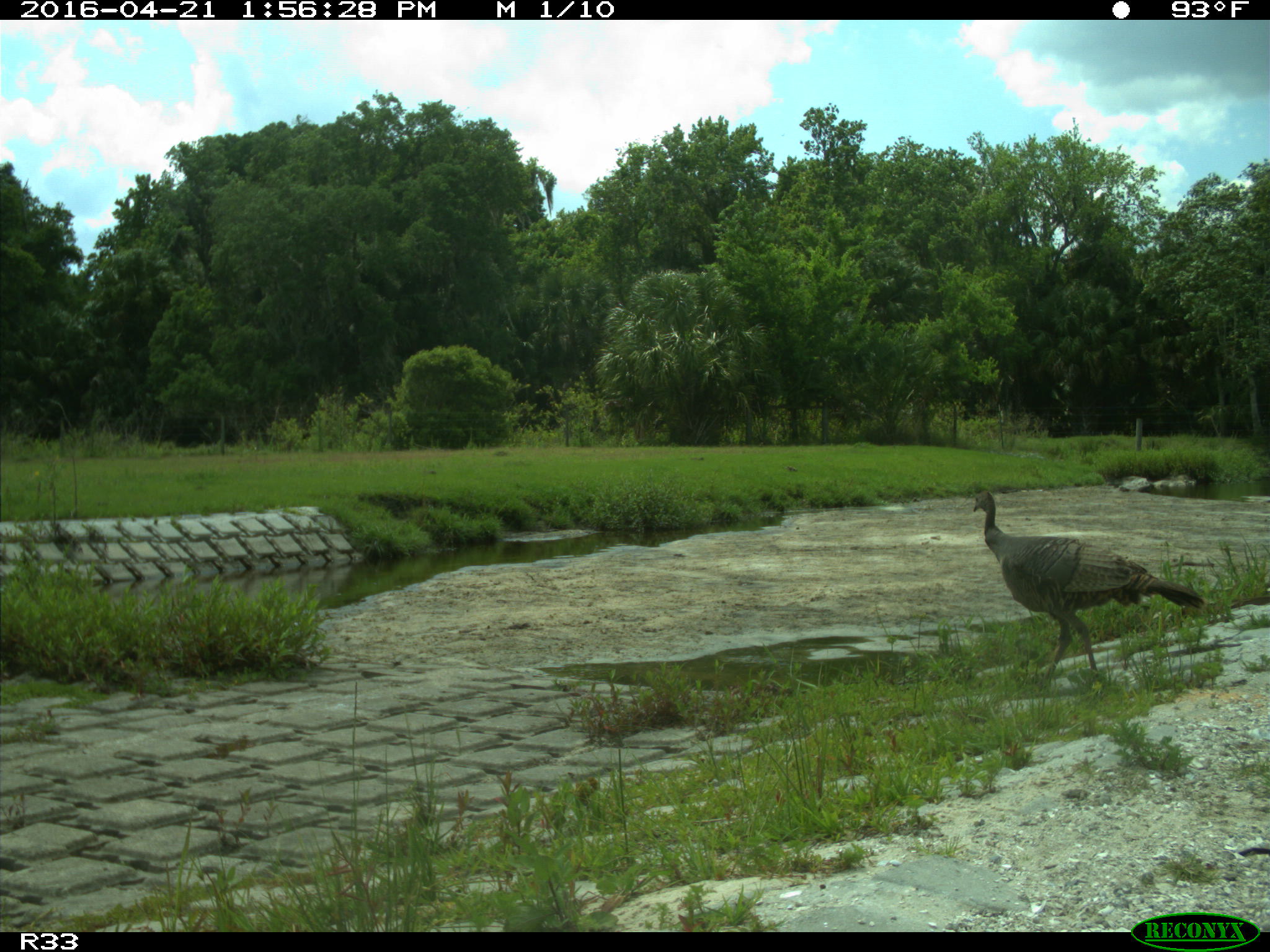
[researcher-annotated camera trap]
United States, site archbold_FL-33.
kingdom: Animalia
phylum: Chordata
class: Aves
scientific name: Aves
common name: birds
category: unidentified bird